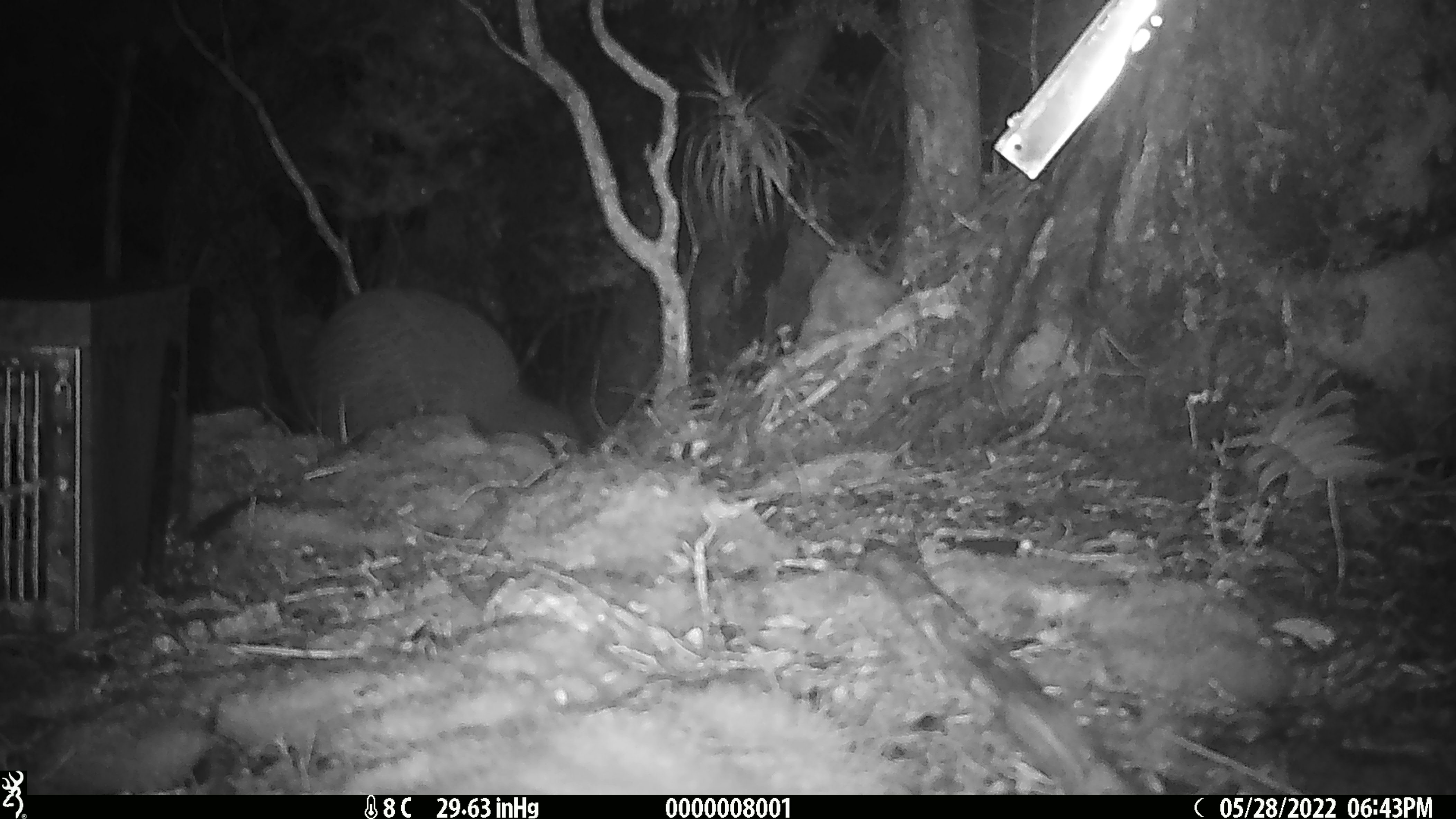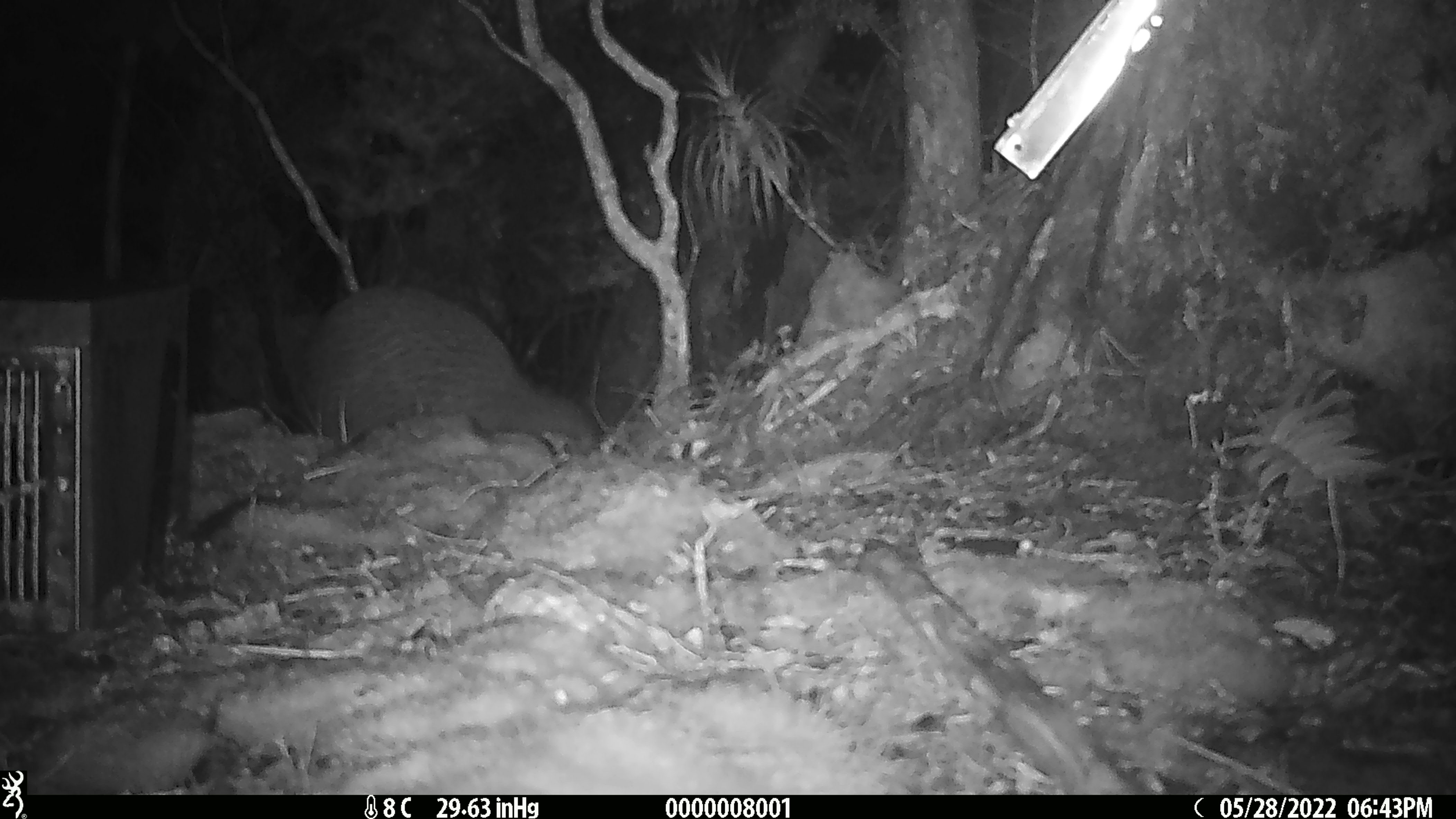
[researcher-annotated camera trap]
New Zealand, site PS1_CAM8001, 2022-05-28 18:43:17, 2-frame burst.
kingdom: Animalia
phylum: Chordata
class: Aves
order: Apterygiformes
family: Apterygidae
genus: Apteryx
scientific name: Apteryx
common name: kiwi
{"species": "kiwi (Apteryx)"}